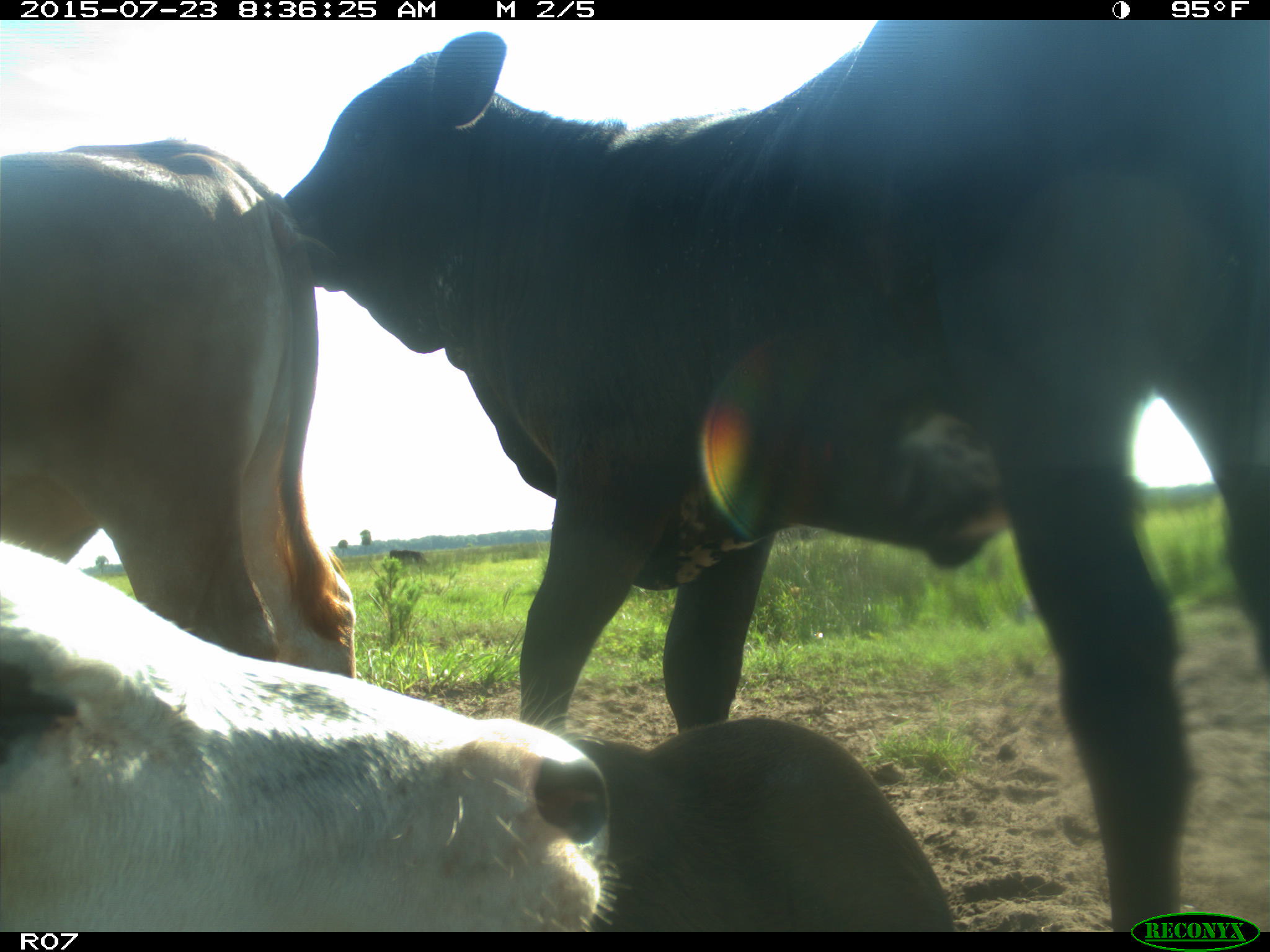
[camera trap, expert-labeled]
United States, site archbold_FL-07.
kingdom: Animalia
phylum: Chordata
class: Mammalia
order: Artiodactyla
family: Bovidae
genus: Bos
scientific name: Bos taurus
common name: domestic cow